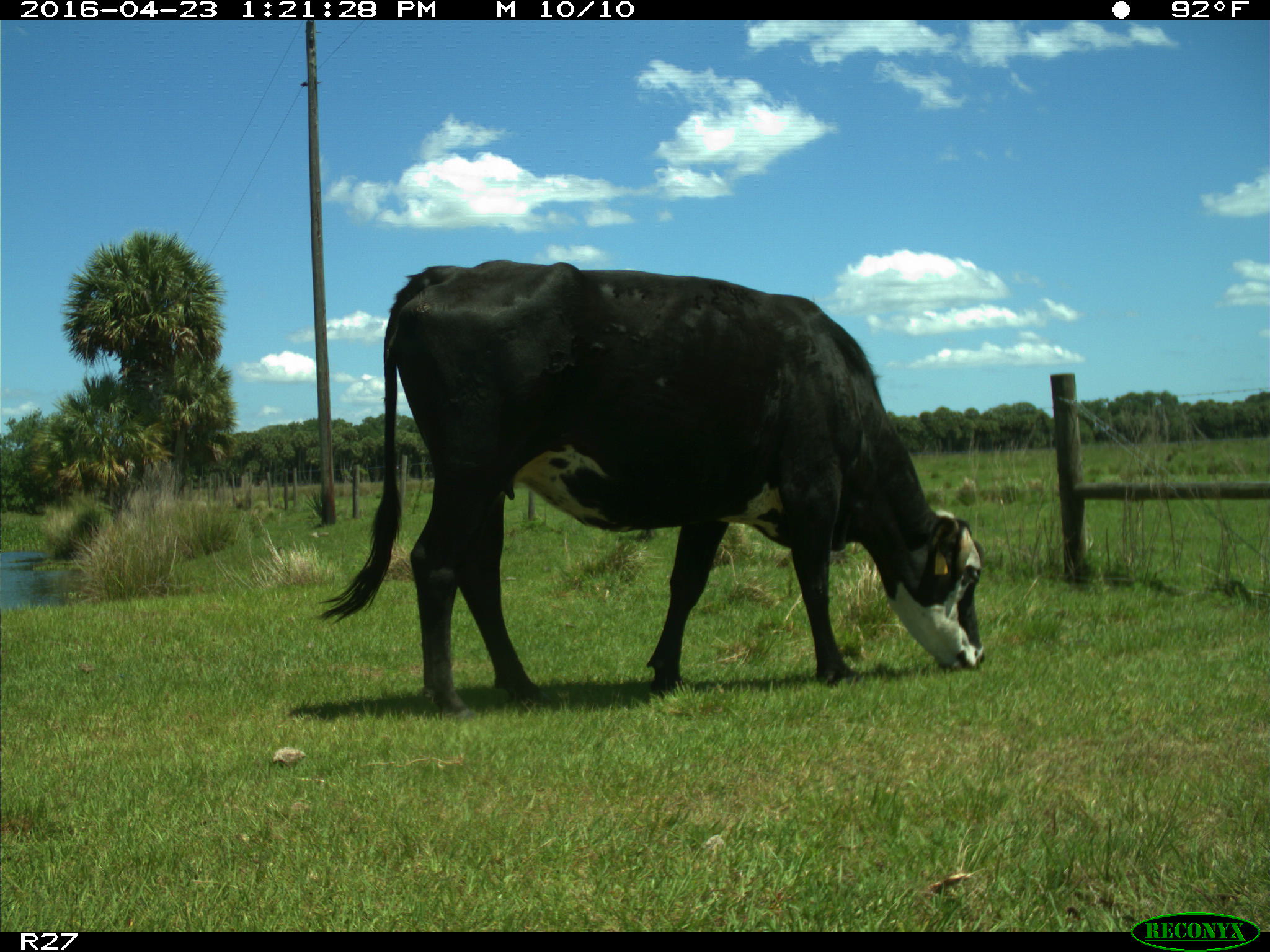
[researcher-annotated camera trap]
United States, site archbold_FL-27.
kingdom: Animalia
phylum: Chordata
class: Mammalia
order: Artiodactyla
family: Bovidae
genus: Bos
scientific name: Bos taurus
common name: domestic cow